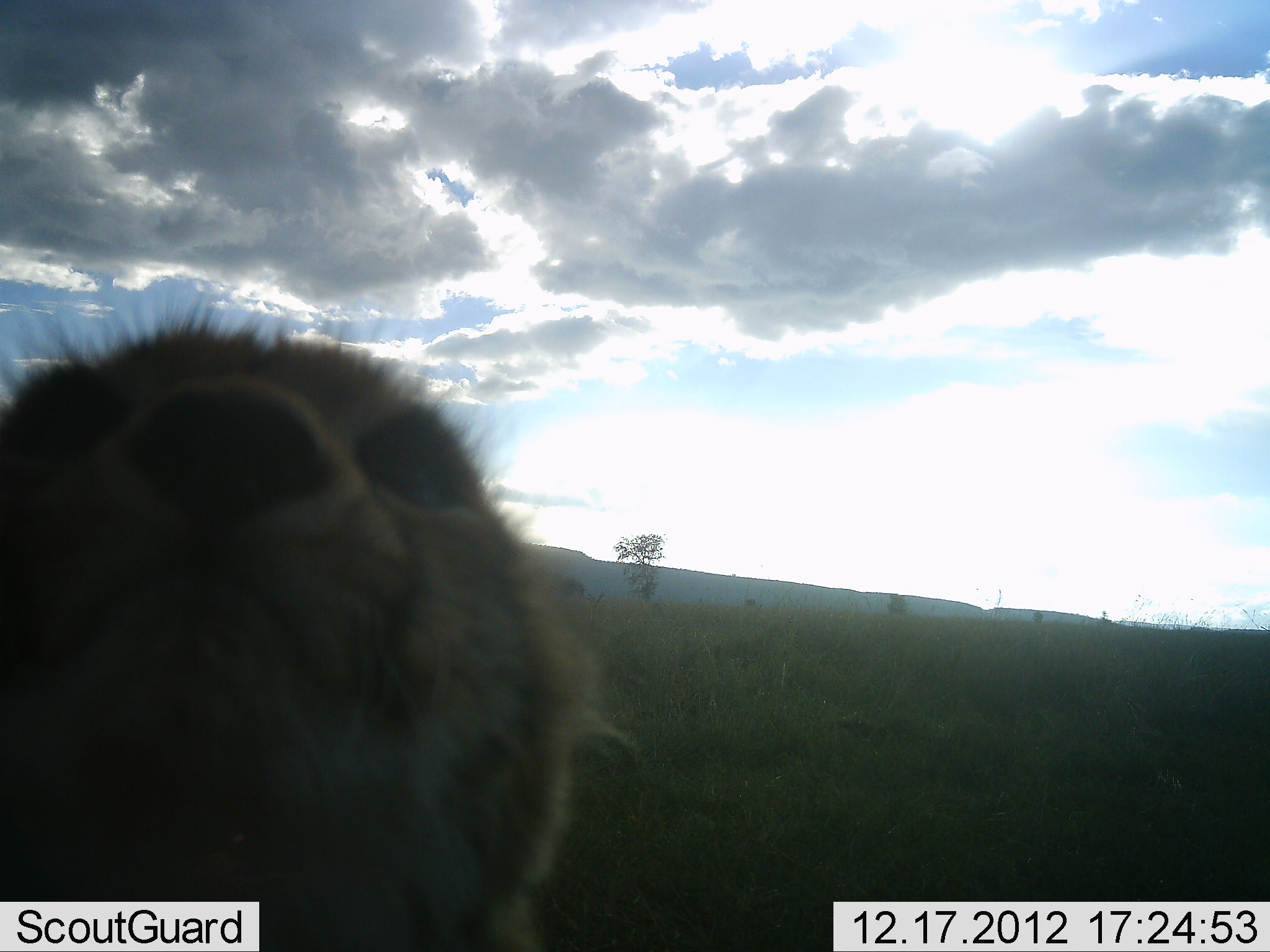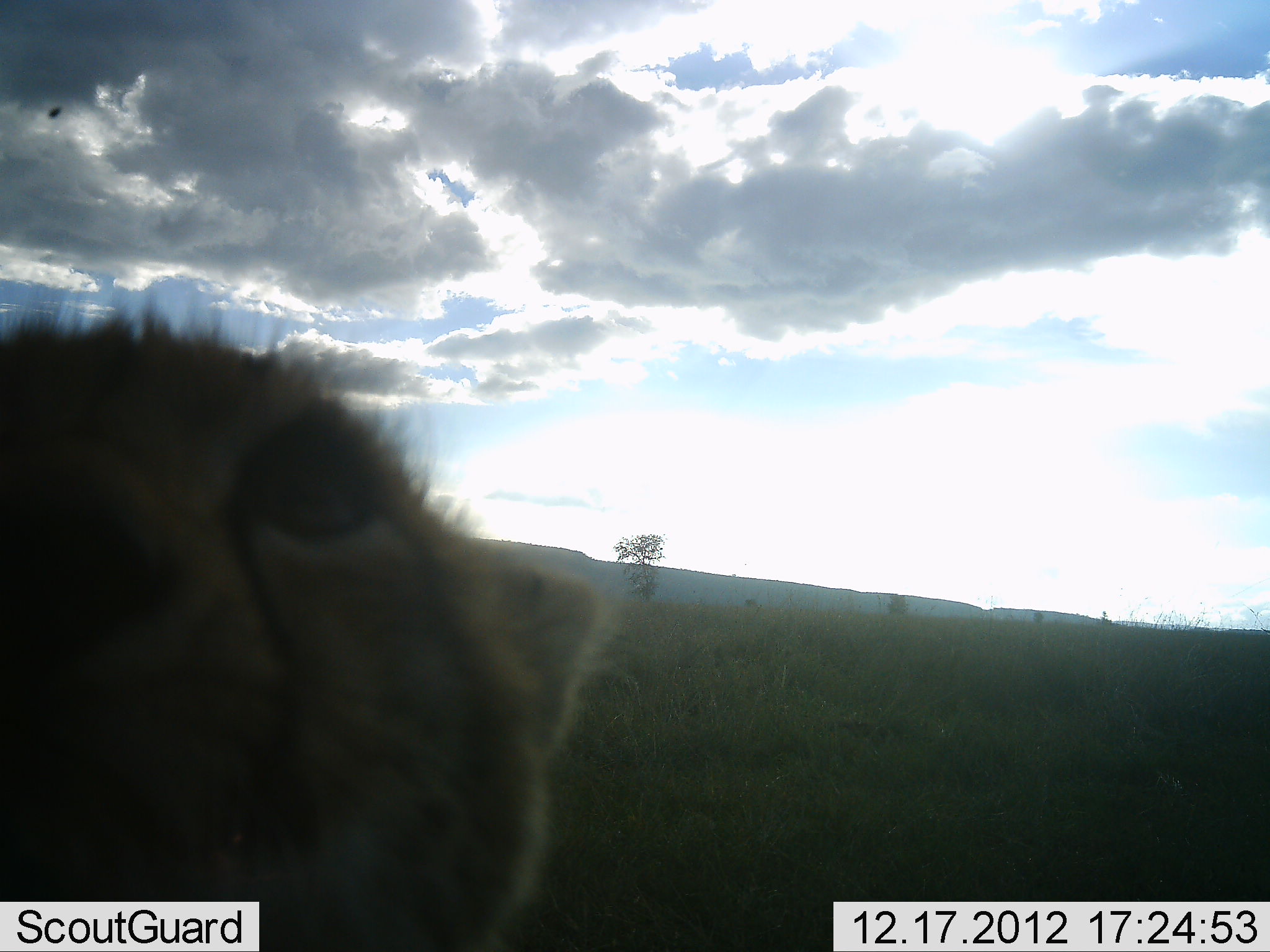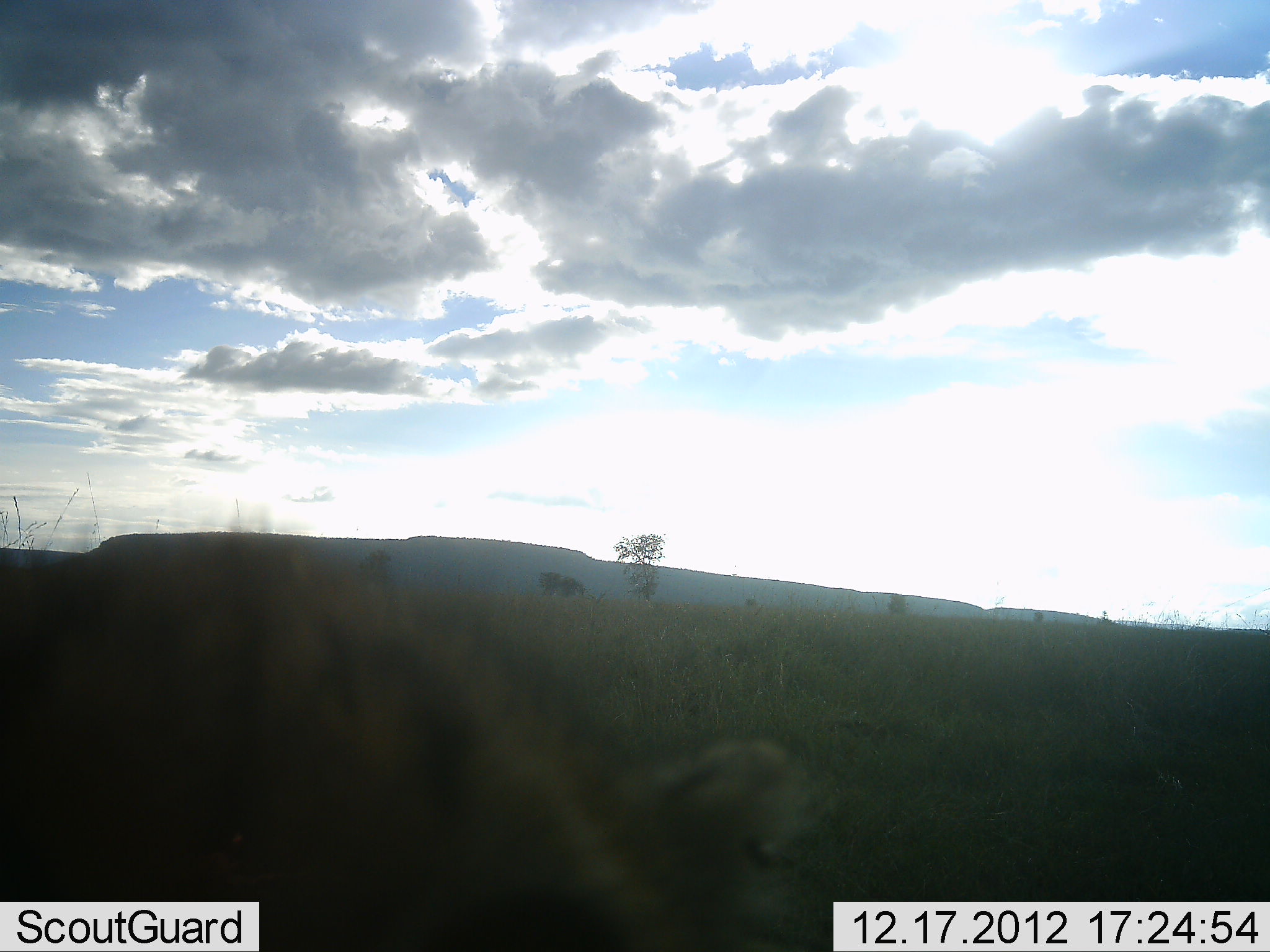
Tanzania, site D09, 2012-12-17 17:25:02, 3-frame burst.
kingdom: Animalia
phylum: Chordata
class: Mammalia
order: Carnivora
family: Felidae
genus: Acinonyx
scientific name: Acinonyx jubatus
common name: cheetah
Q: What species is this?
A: Cheetah (Acinonyx jubatus).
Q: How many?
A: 1.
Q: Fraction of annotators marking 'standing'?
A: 45%.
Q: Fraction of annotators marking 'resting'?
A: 18%.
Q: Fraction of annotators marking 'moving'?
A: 18%.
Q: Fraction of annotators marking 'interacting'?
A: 18%.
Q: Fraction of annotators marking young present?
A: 18%.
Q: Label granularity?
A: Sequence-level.